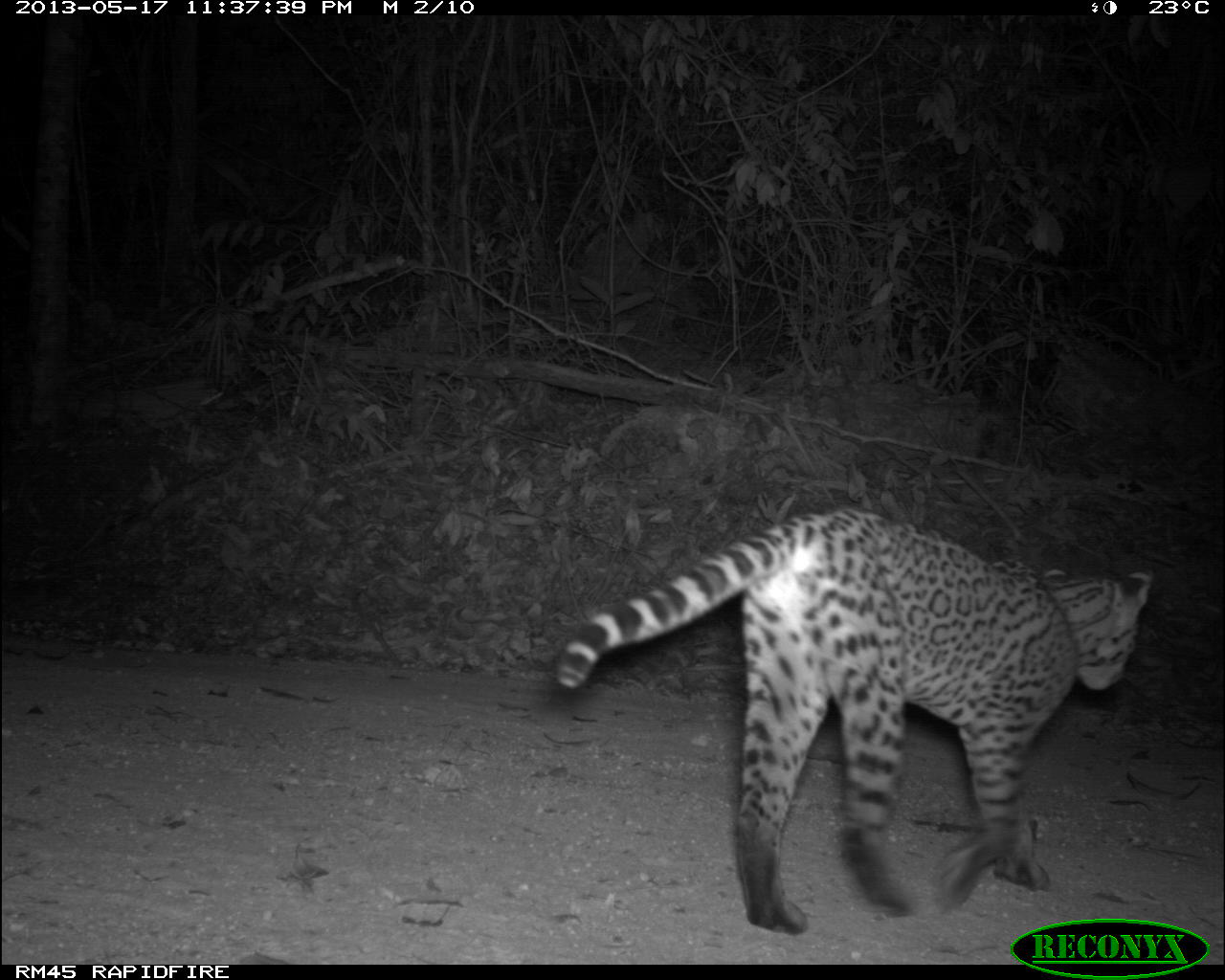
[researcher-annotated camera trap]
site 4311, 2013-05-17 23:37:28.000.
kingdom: Animalia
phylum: Chordata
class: Mammalia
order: Carnivora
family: Felidae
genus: Leopardus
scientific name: Leopardus pardalis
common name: ocelot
Leopardus pardalis (ocelot), count 1, sex female.